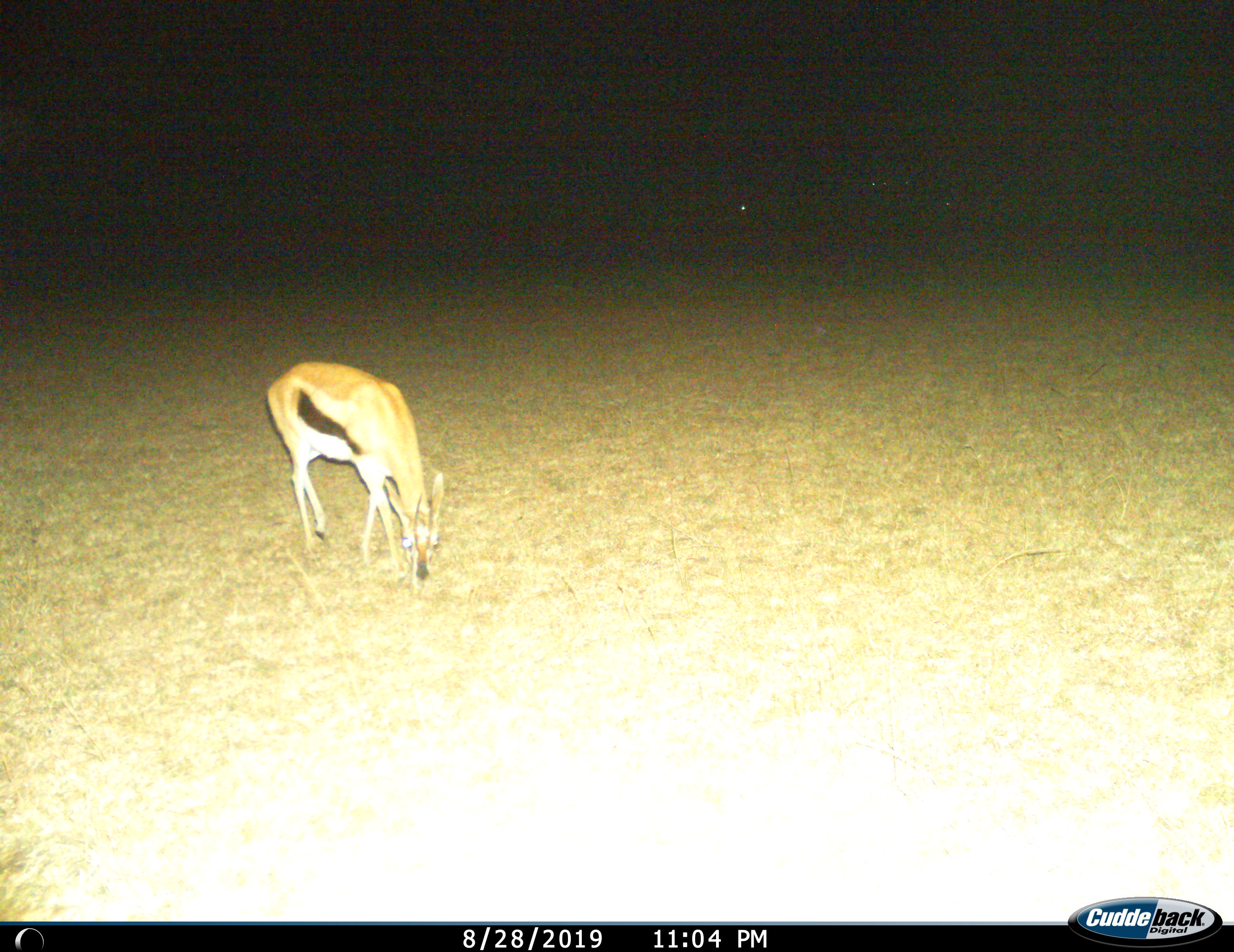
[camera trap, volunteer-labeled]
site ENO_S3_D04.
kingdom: Animalia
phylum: Chordata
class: Mammalia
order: Artiodactyla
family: Bovidae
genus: Eudorcas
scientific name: Eudorcas thomsonii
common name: thomson's gazelle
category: gazellethomsons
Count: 1.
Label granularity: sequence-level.